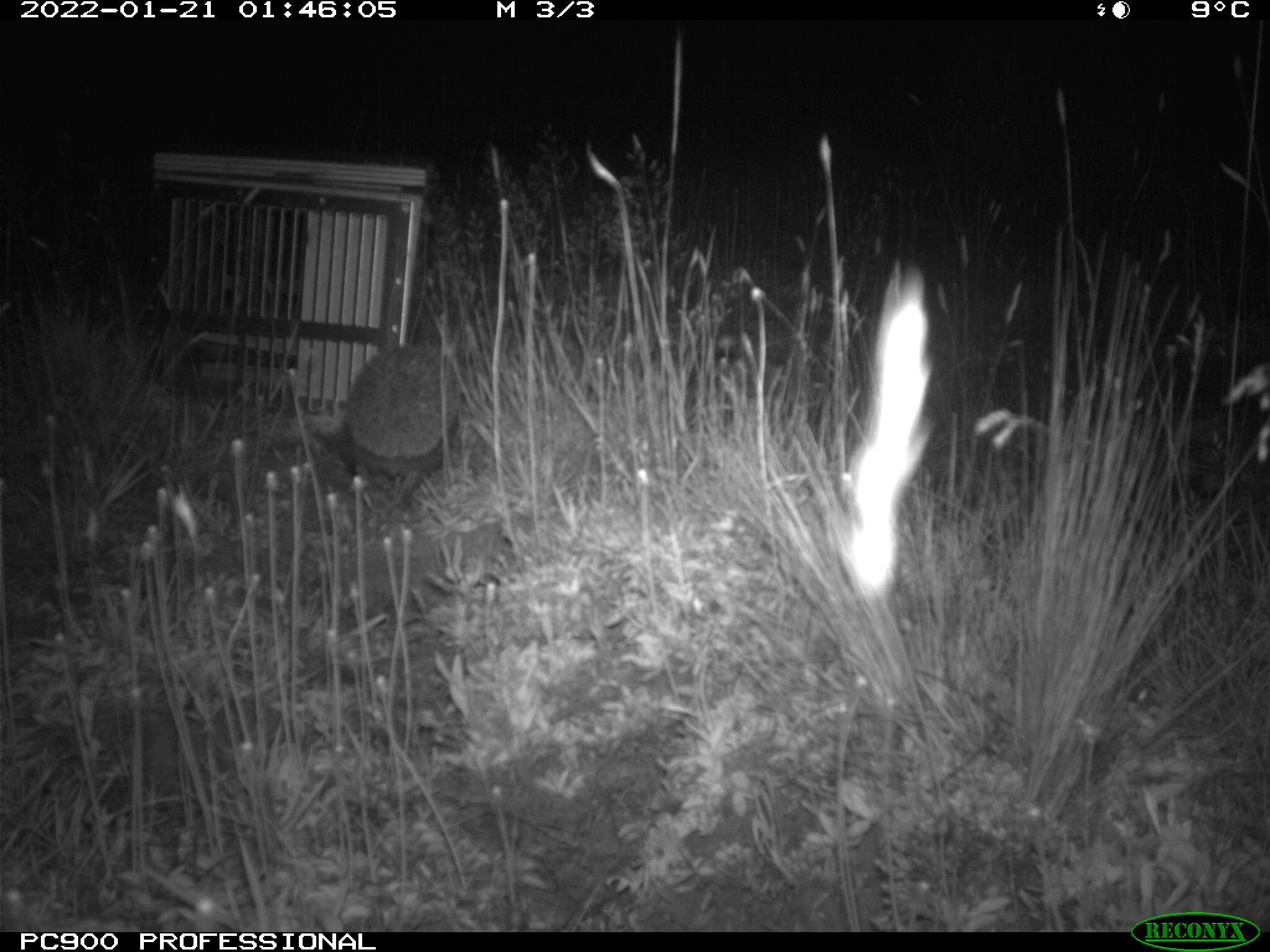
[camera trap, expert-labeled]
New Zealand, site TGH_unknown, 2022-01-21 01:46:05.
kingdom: Animalia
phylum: Chordata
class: Mammalia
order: Eulipotyphla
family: Erinaceidae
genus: Erinaceus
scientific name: Erinaceus europaeus europaeus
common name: european hedgehog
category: hedgehog